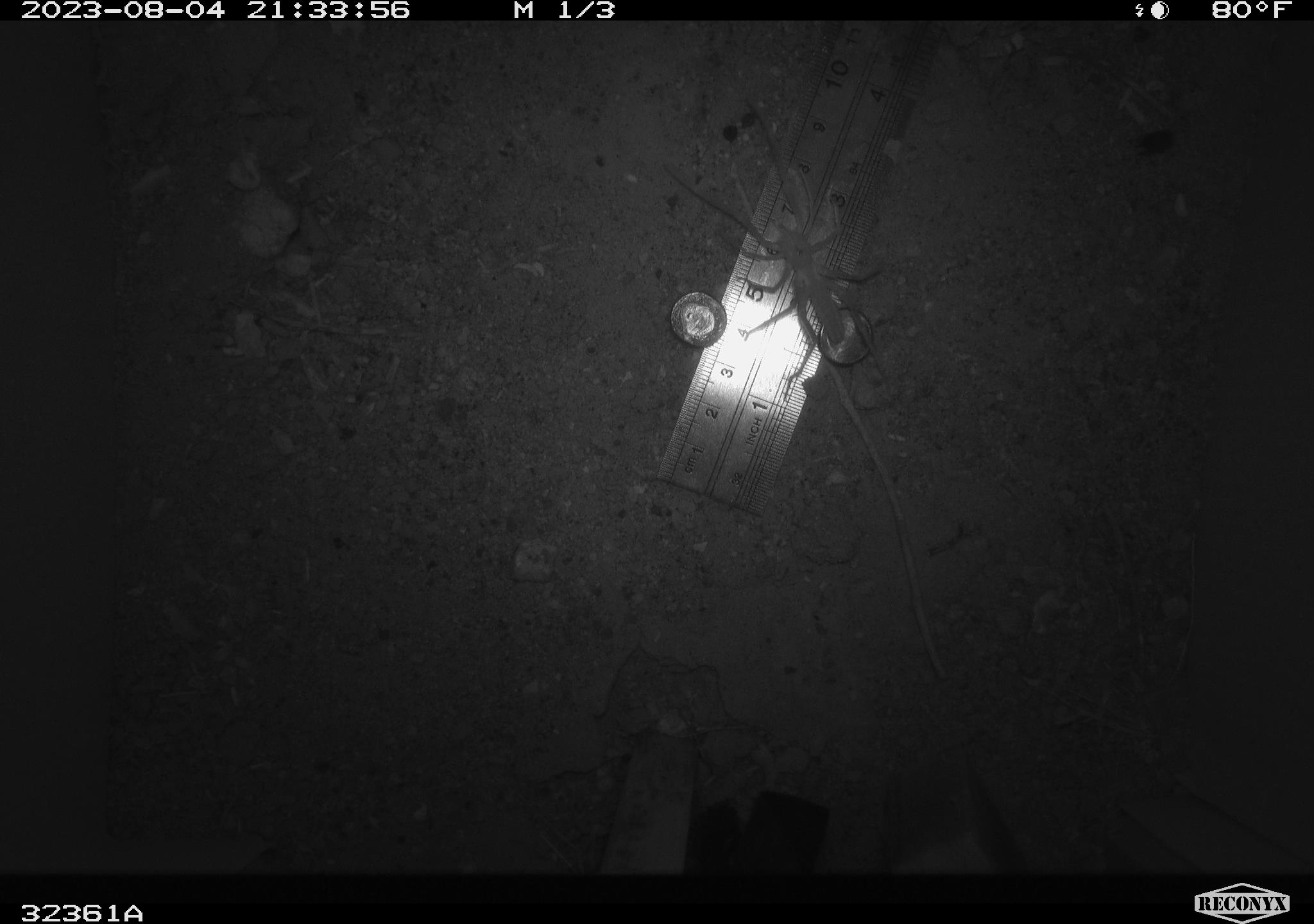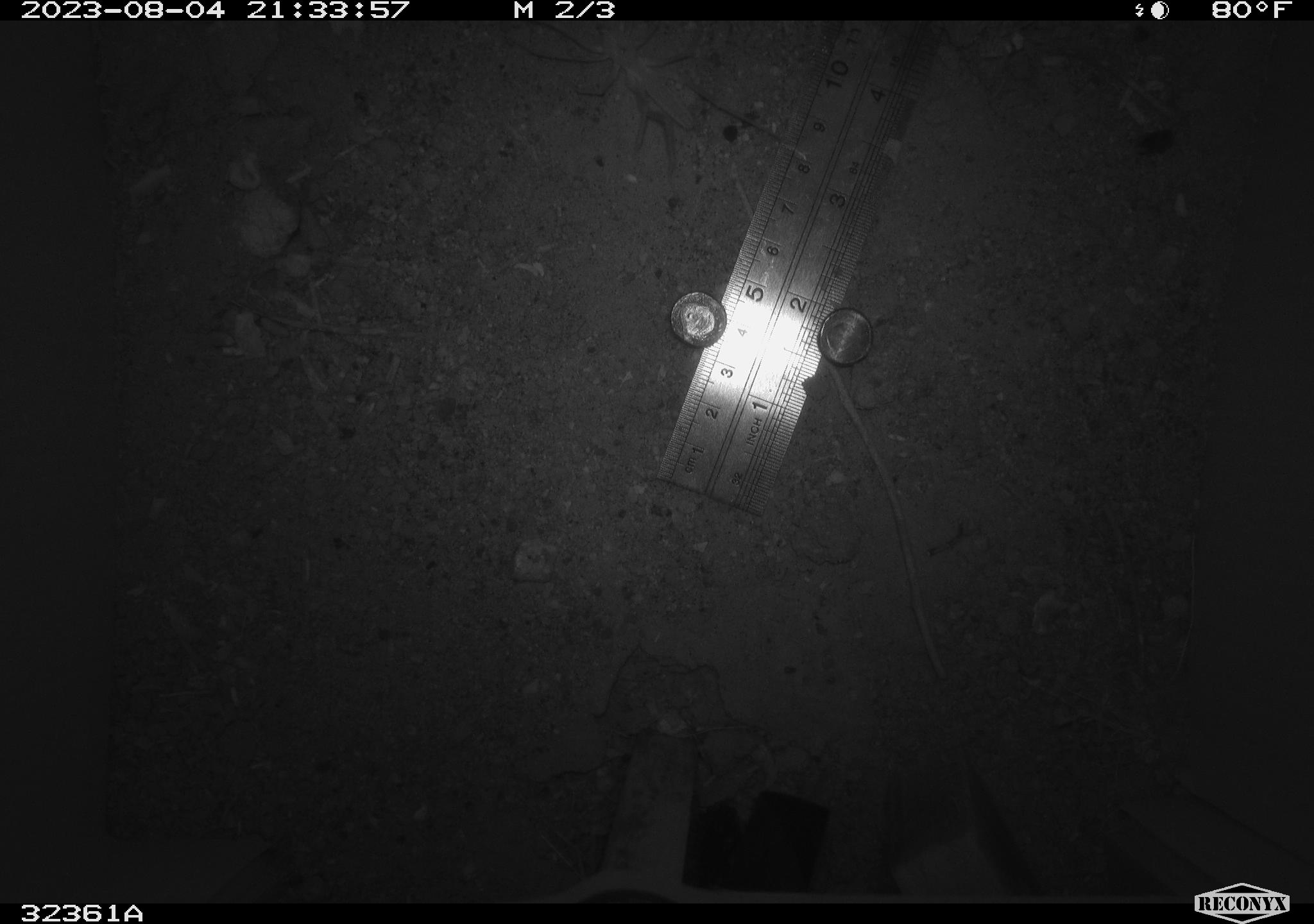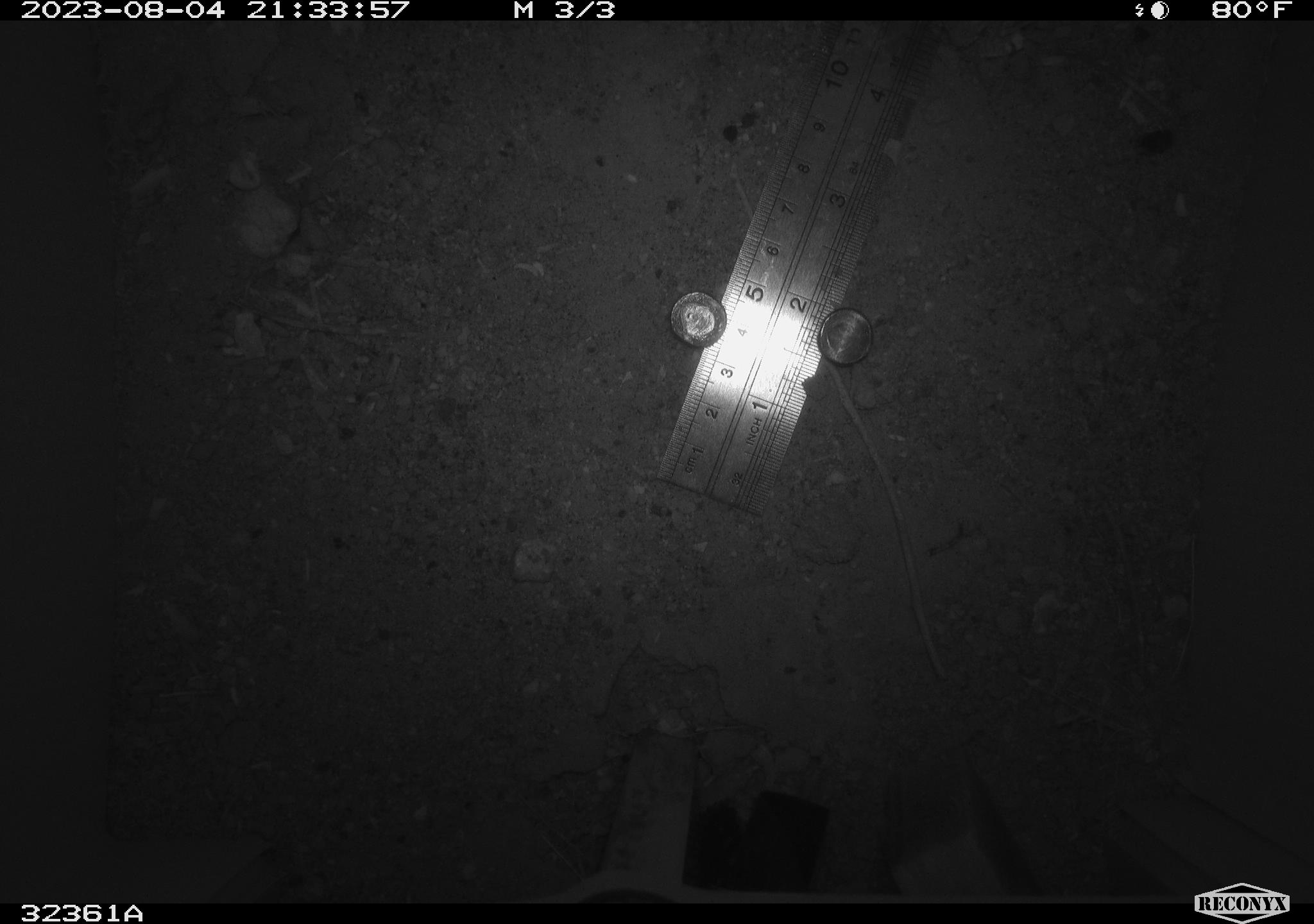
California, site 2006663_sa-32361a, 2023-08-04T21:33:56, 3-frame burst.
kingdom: Animalia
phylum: Chordata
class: Mammalia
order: Rodentia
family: Heteromyidae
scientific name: Heteromyidae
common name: kangaroo rats and pocket mice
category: heteromyidae family